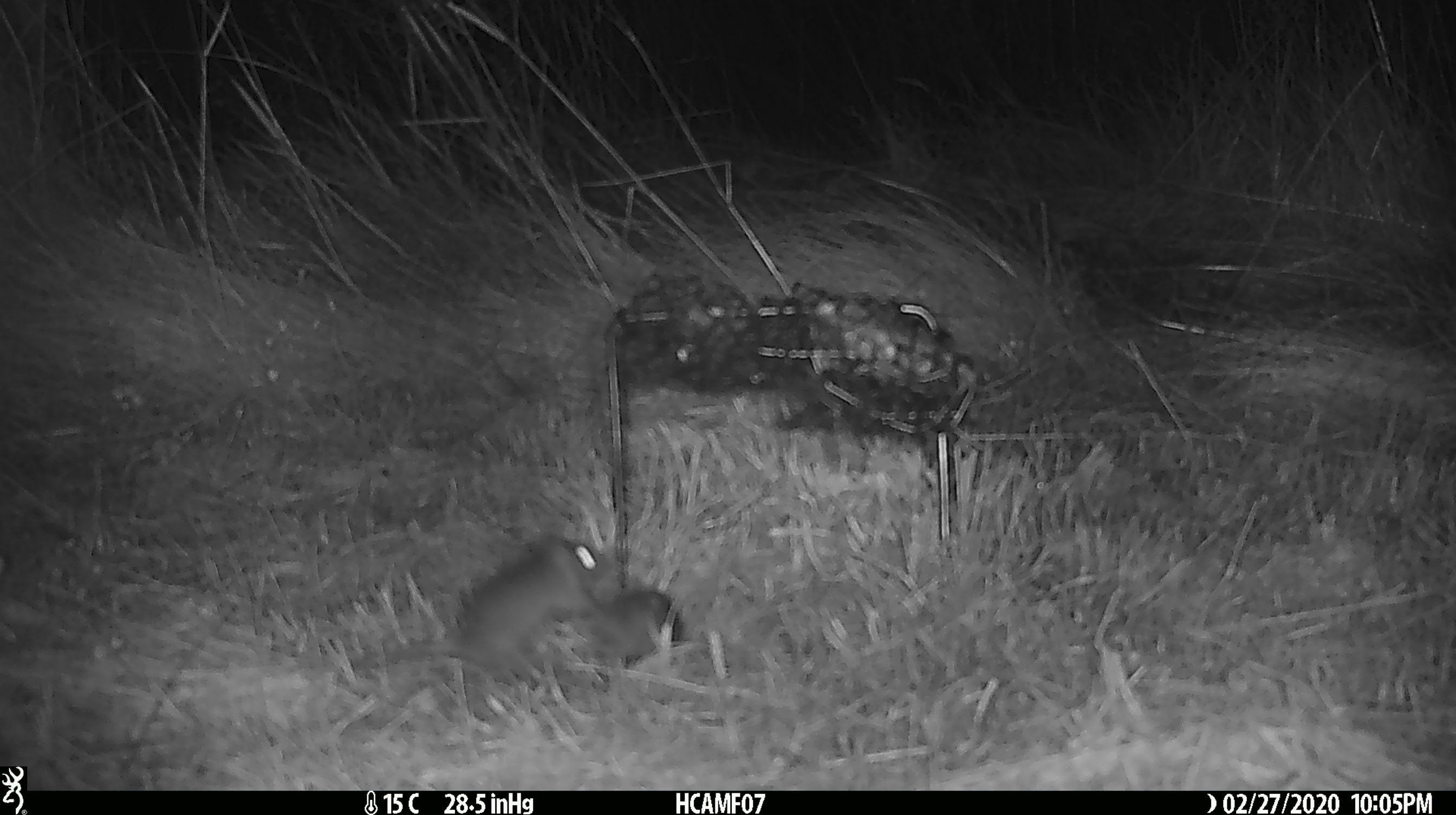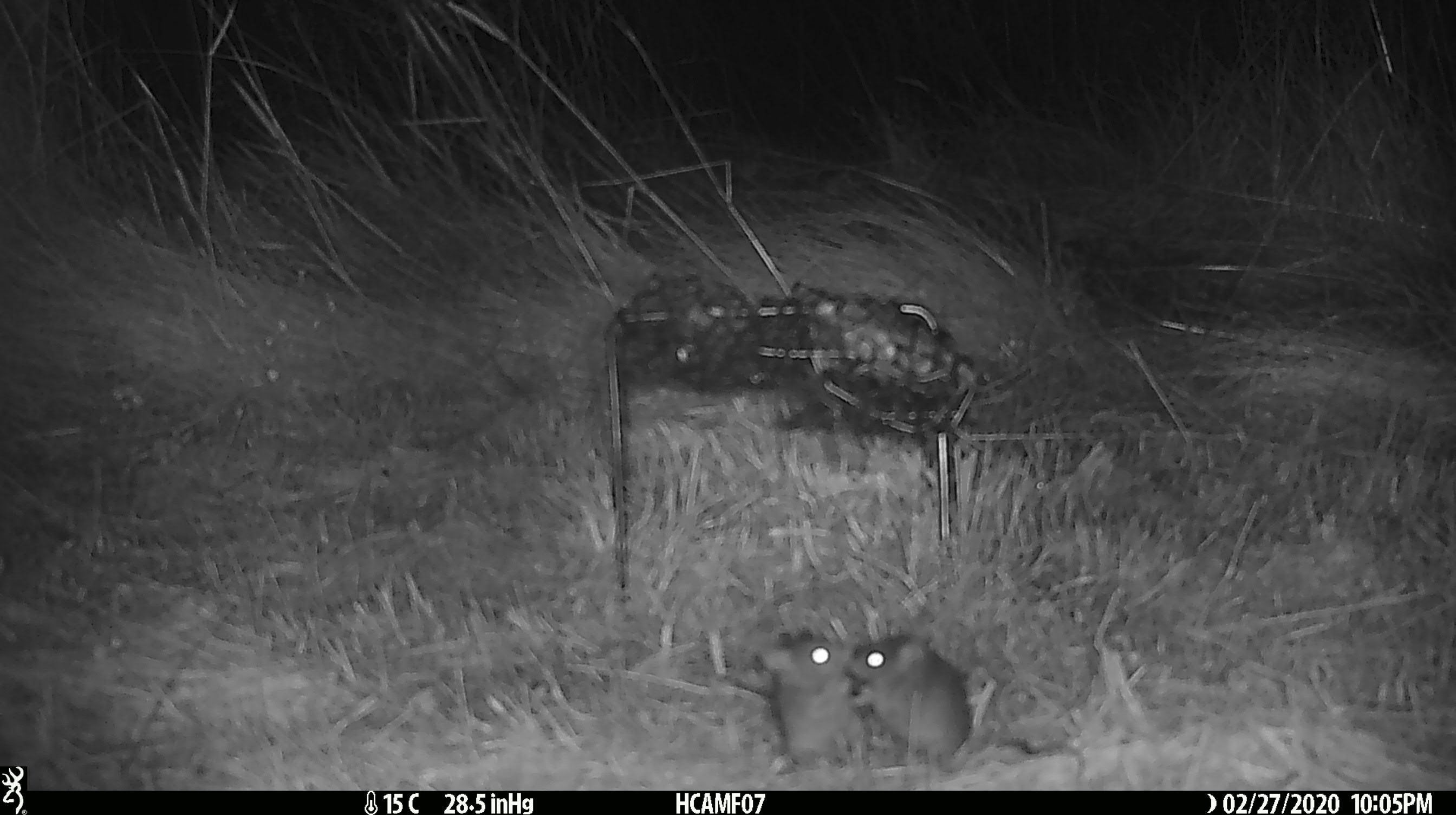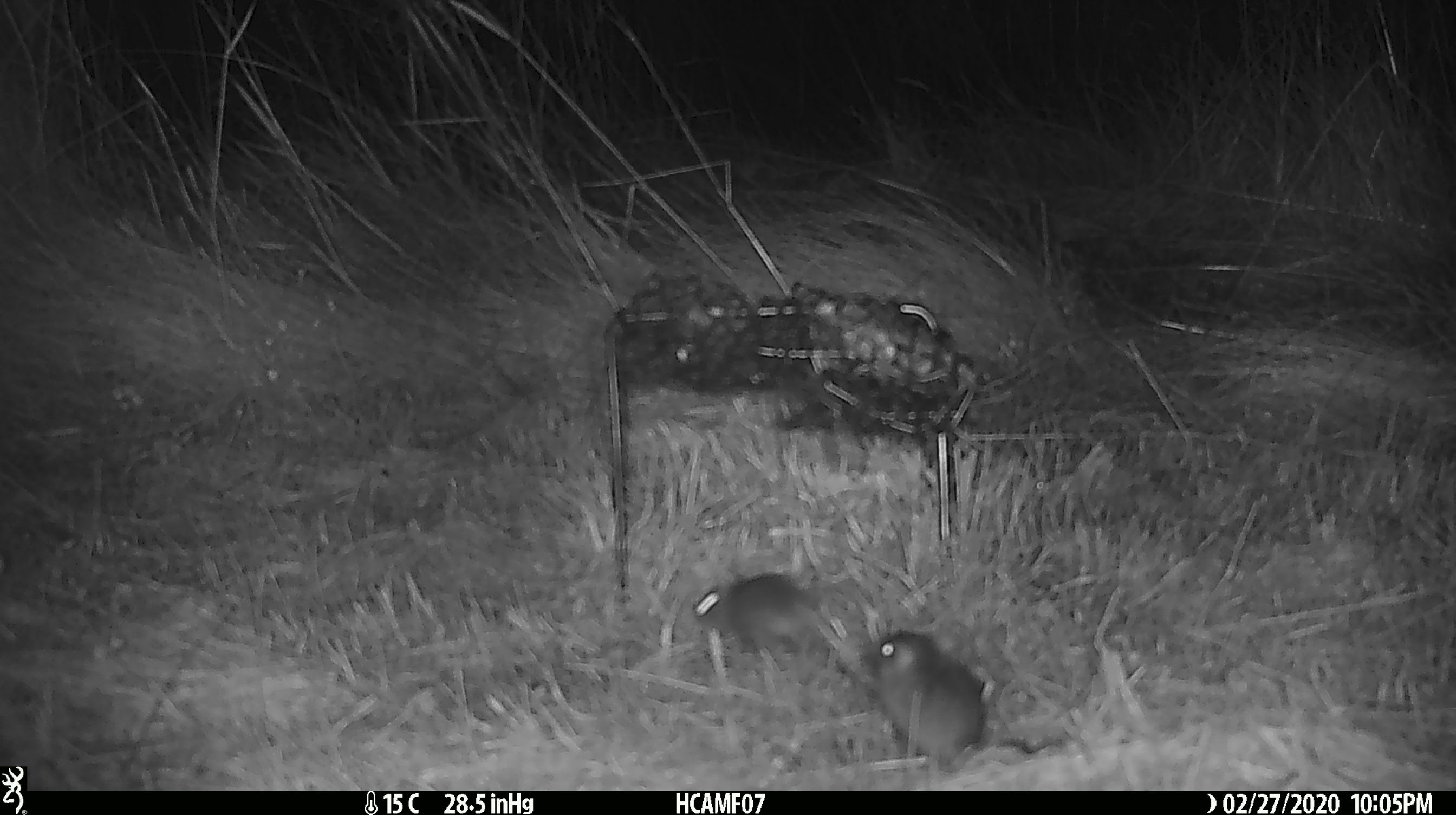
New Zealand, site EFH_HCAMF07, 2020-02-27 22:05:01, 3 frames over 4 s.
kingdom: Animalia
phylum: Chordata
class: Mammalia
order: Rodentia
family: Muridae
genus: Mus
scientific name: Mus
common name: mouse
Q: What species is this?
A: Mouse (Mus).